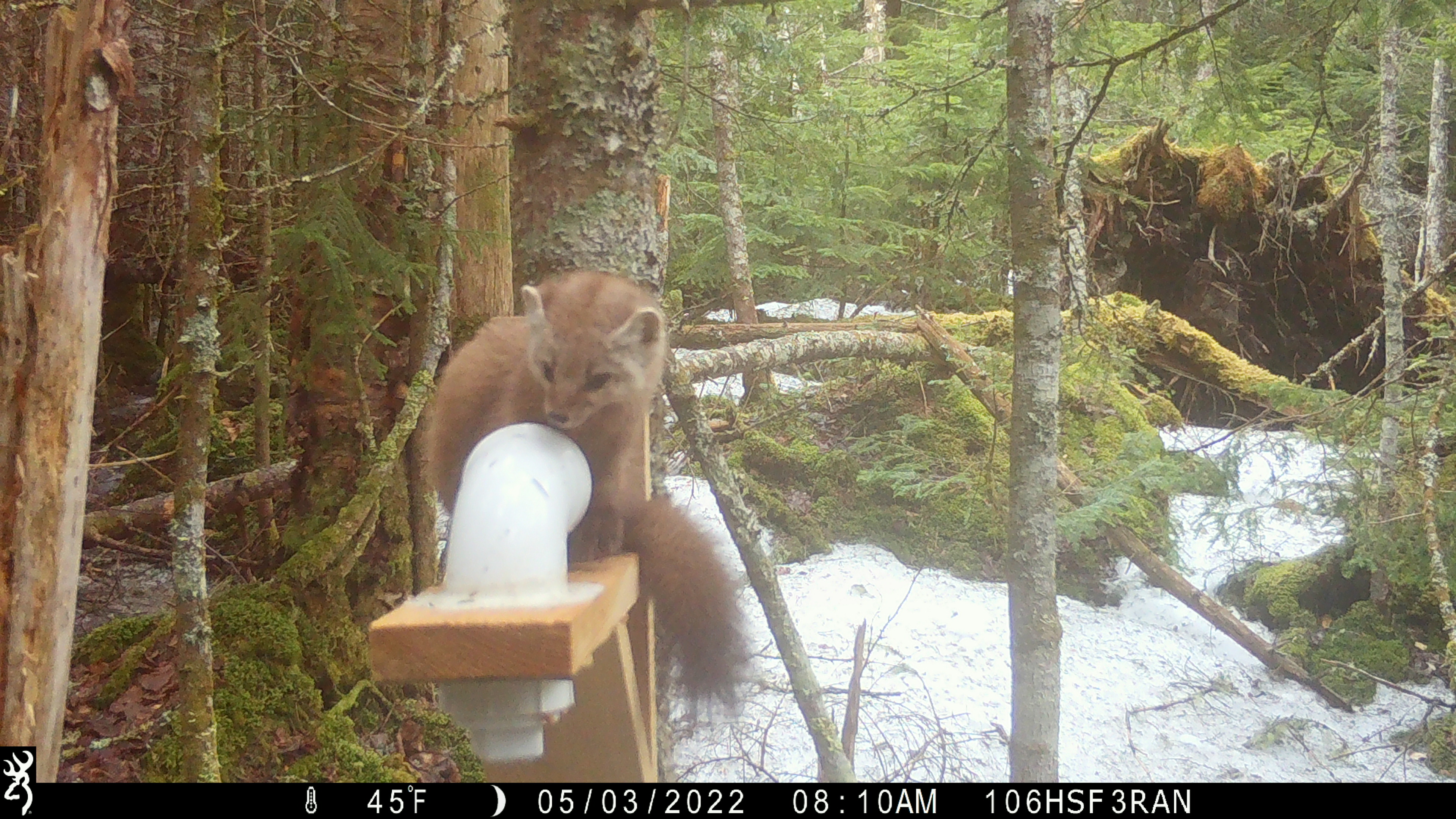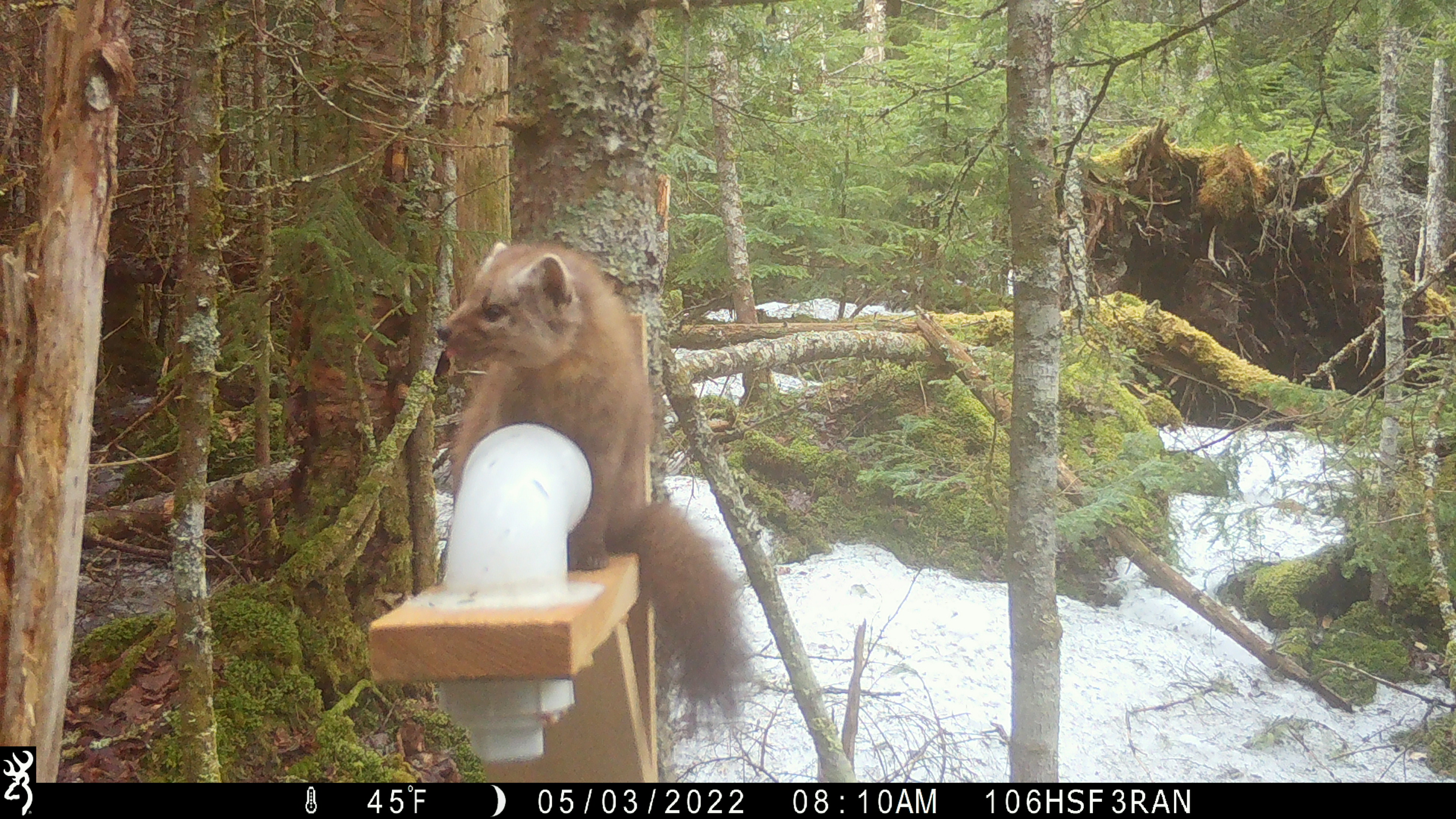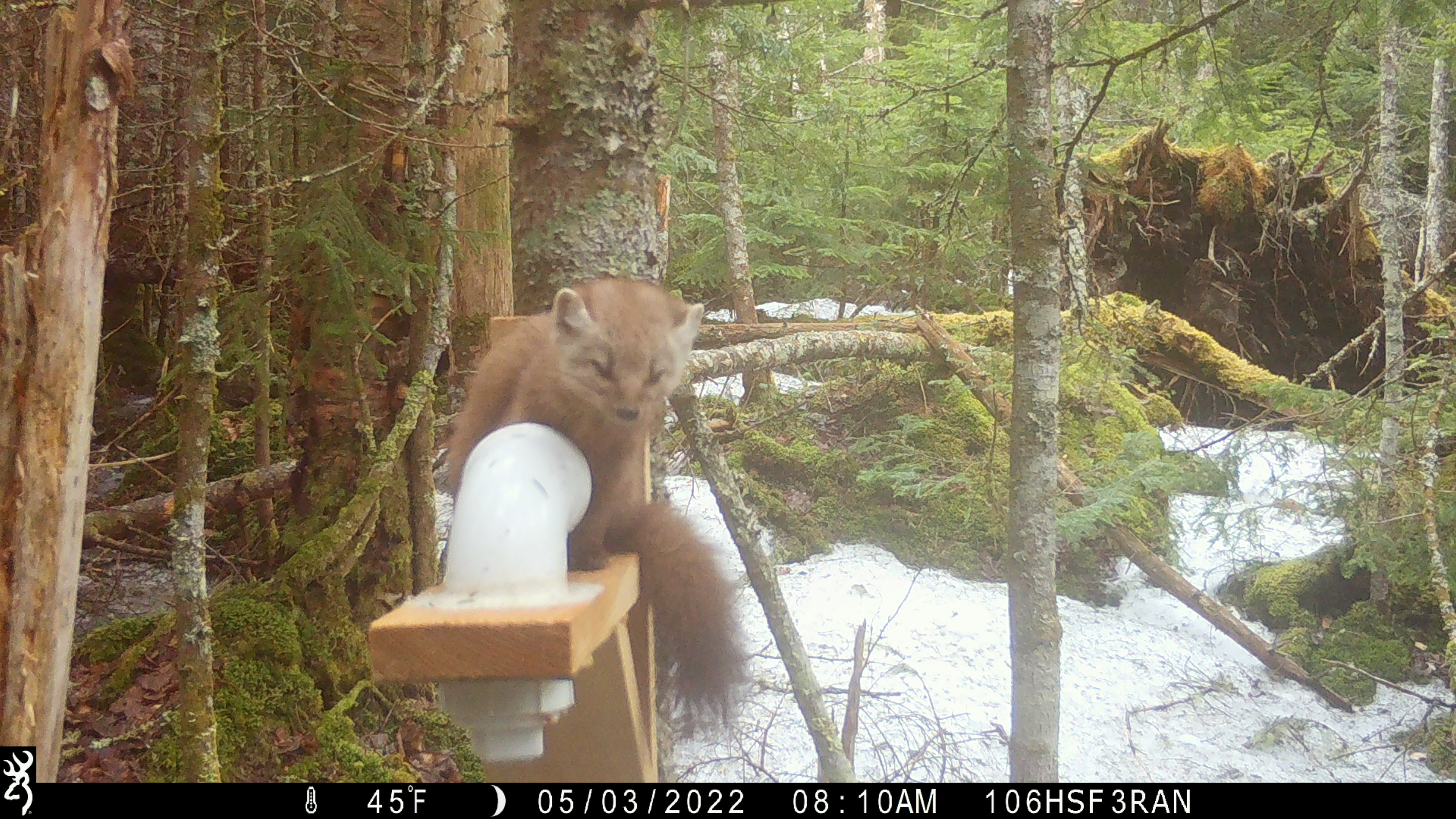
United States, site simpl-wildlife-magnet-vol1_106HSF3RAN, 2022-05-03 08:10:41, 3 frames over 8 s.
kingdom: Animalia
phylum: Chordata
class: Mammalia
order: Carnivora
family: Mustelidae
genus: Martes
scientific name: Martes americana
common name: american marten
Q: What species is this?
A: American marten (Martes americana).